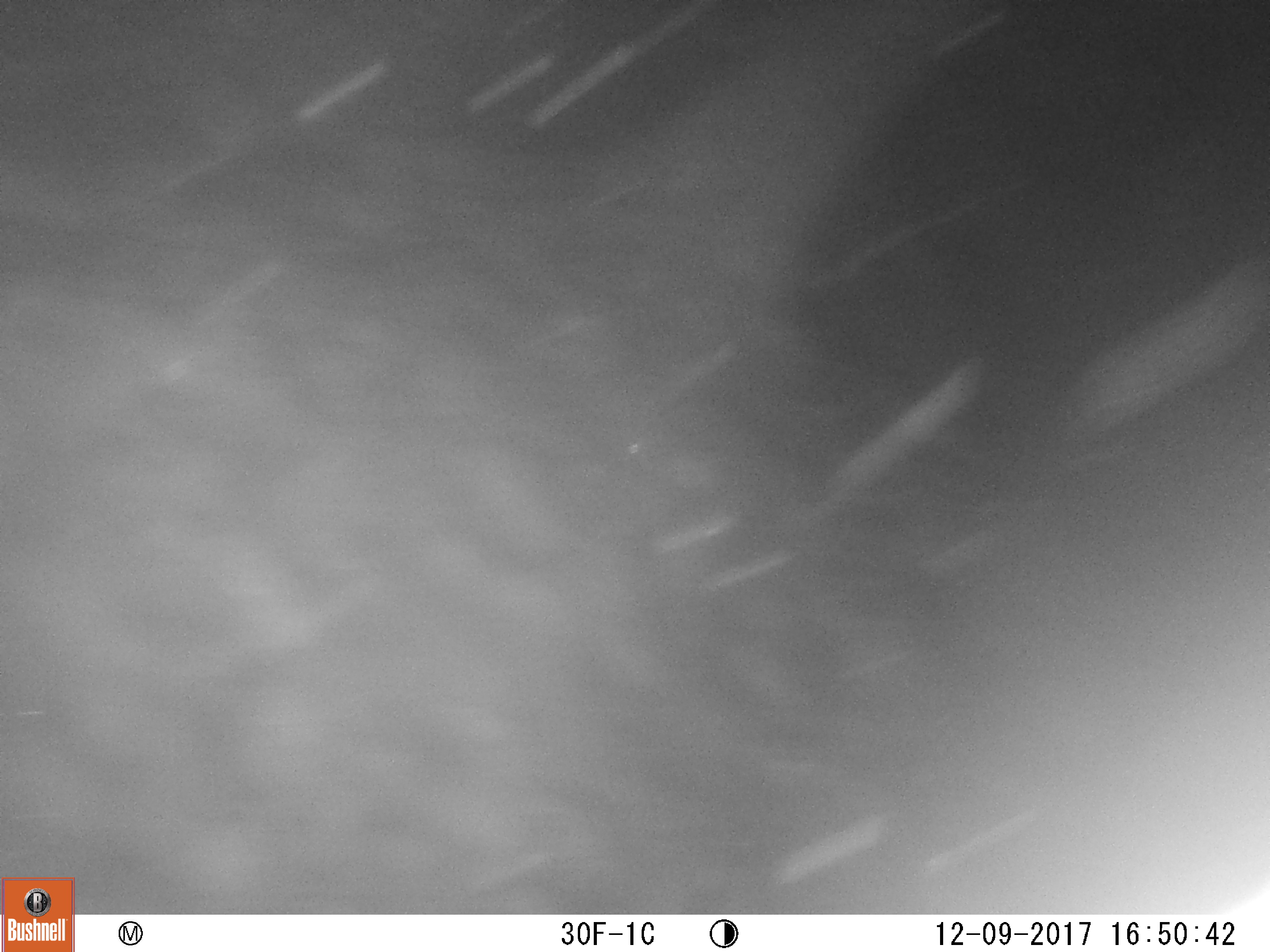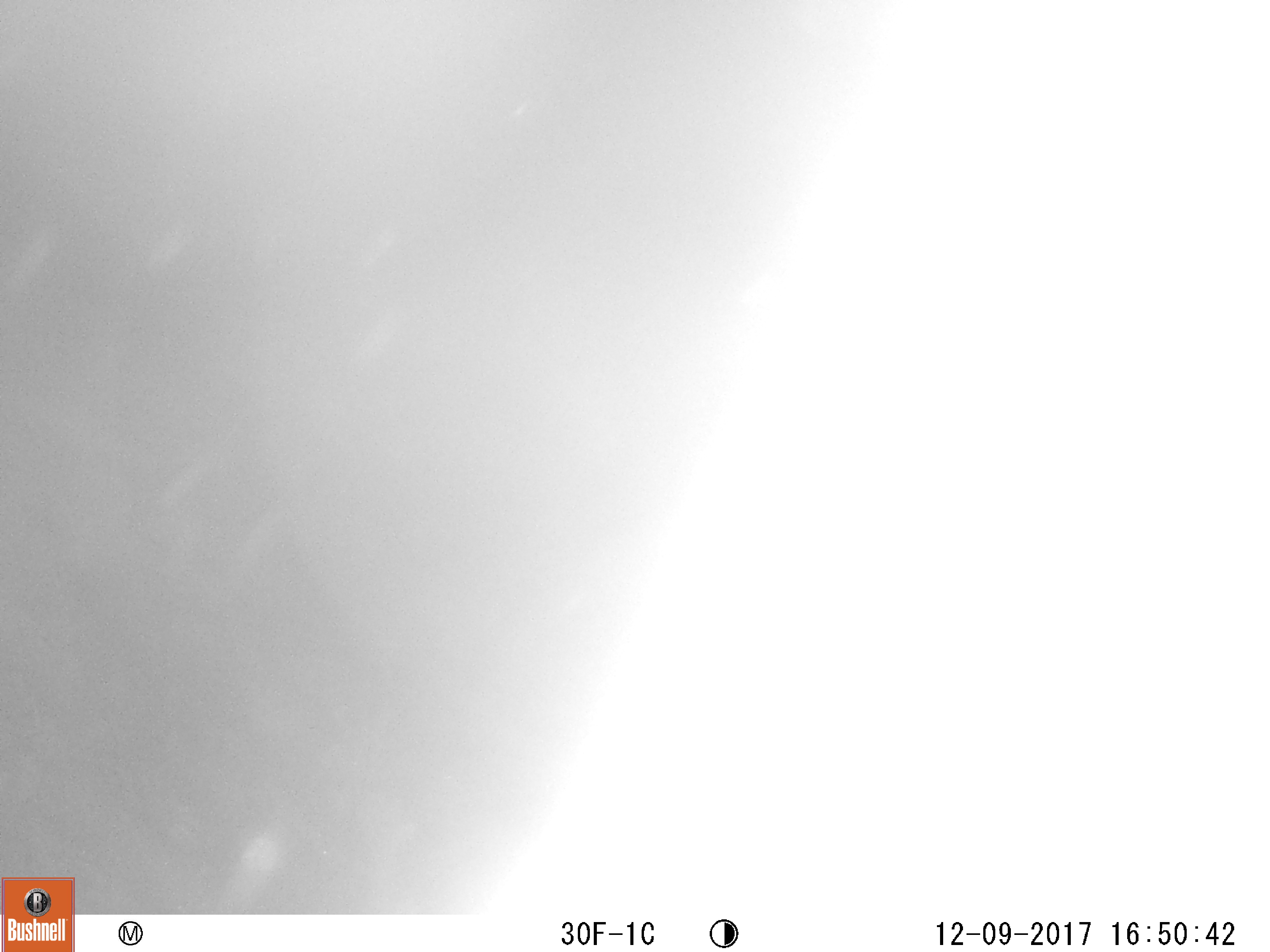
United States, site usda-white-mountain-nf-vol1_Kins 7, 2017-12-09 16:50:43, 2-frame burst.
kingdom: Animalia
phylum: Chordata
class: Mammalia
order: Carnivora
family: Ursidae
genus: Ursus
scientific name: Ursus americanus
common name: black bear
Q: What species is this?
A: Black bear (Ursus americanus).